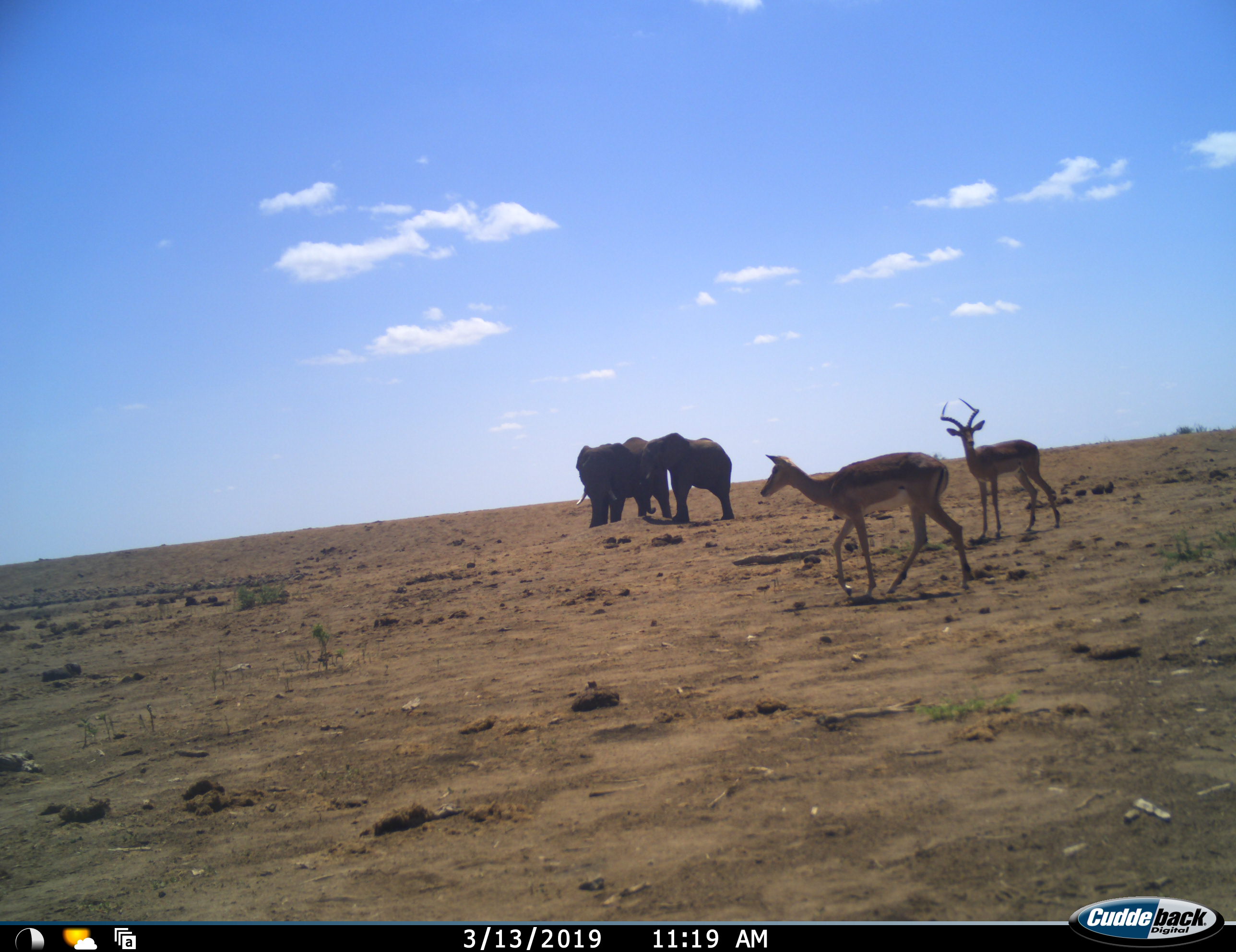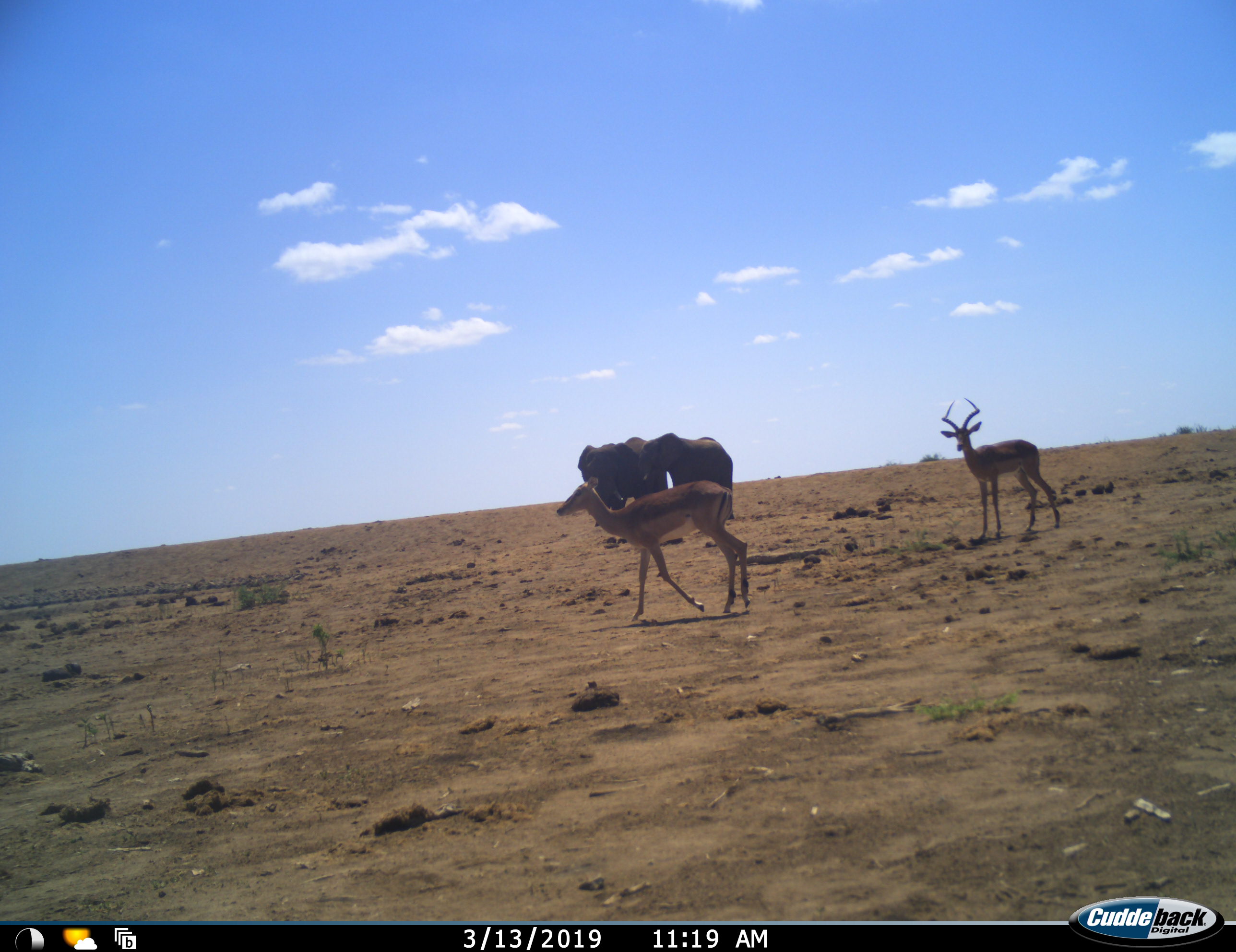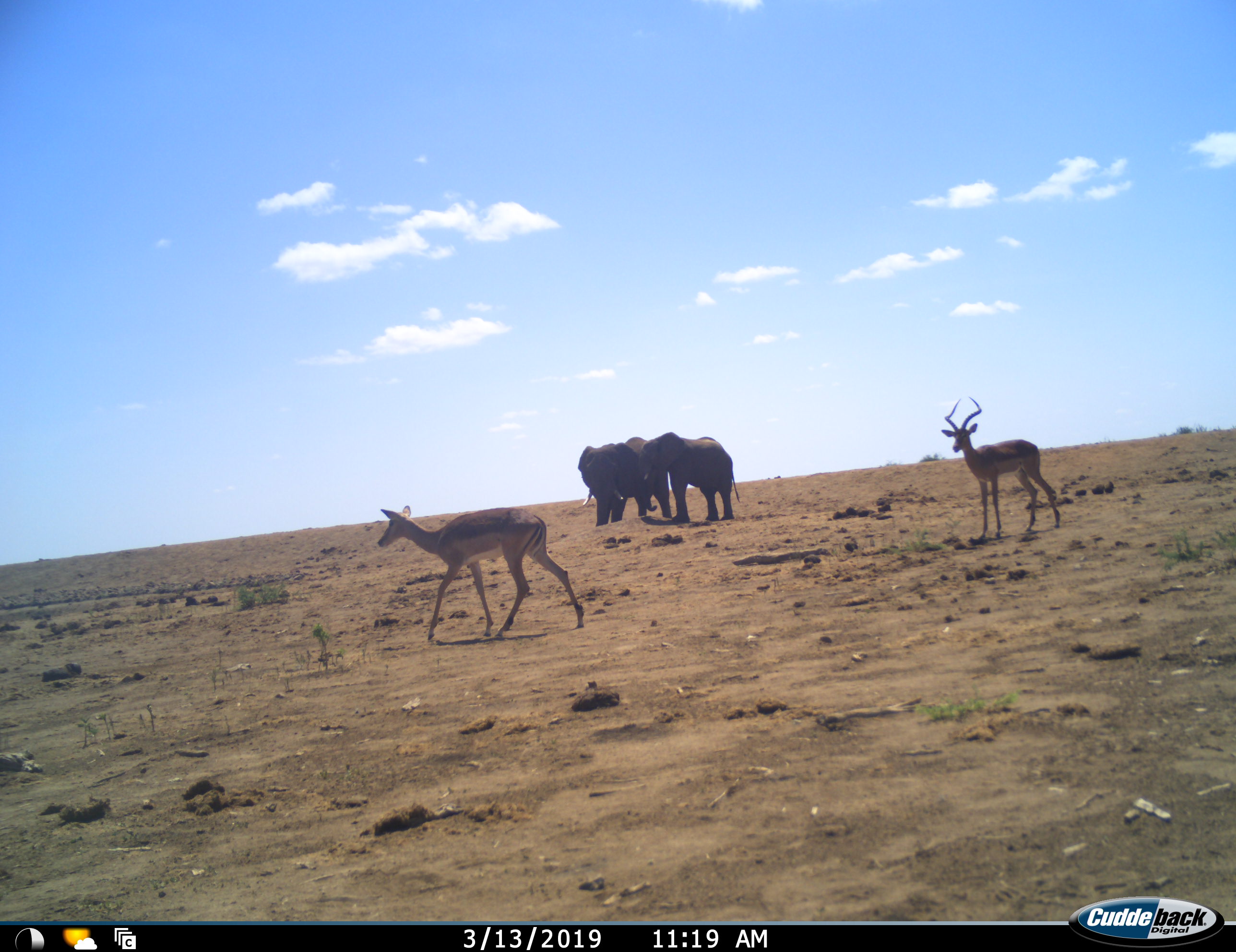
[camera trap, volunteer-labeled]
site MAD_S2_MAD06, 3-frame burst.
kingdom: Animalia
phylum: Chordata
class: Mammalia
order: Proboscidea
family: Elephantidae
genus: Loxodonta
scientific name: Loxodonta africana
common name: african bush elephant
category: elephant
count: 2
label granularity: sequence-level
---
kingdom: Animalia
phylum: Chordata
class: Mammalia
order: Artiodactyla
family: Bovidae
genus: Aepyceros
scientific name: Aepyceros melampus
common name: impala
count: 2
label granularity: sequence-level